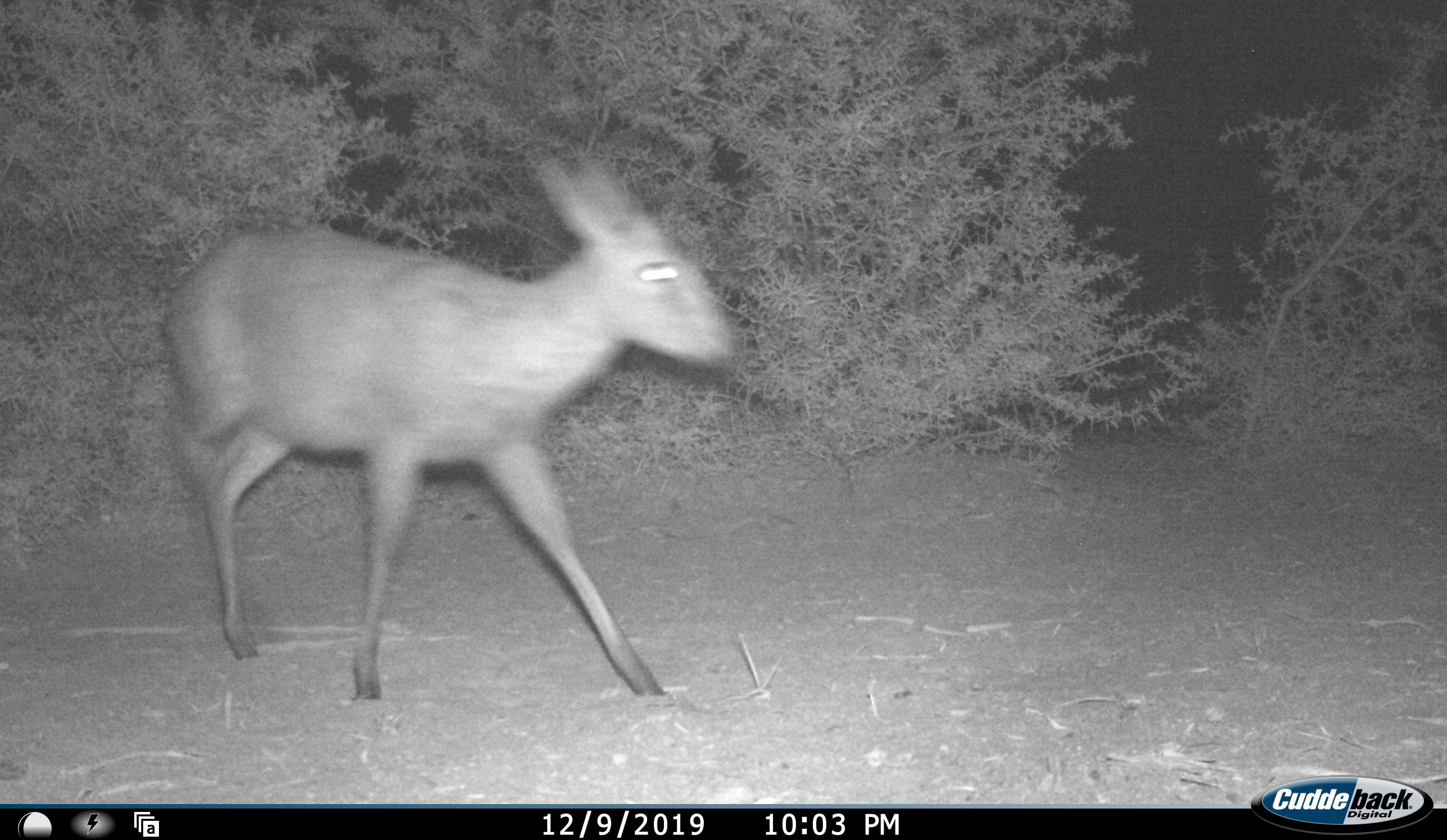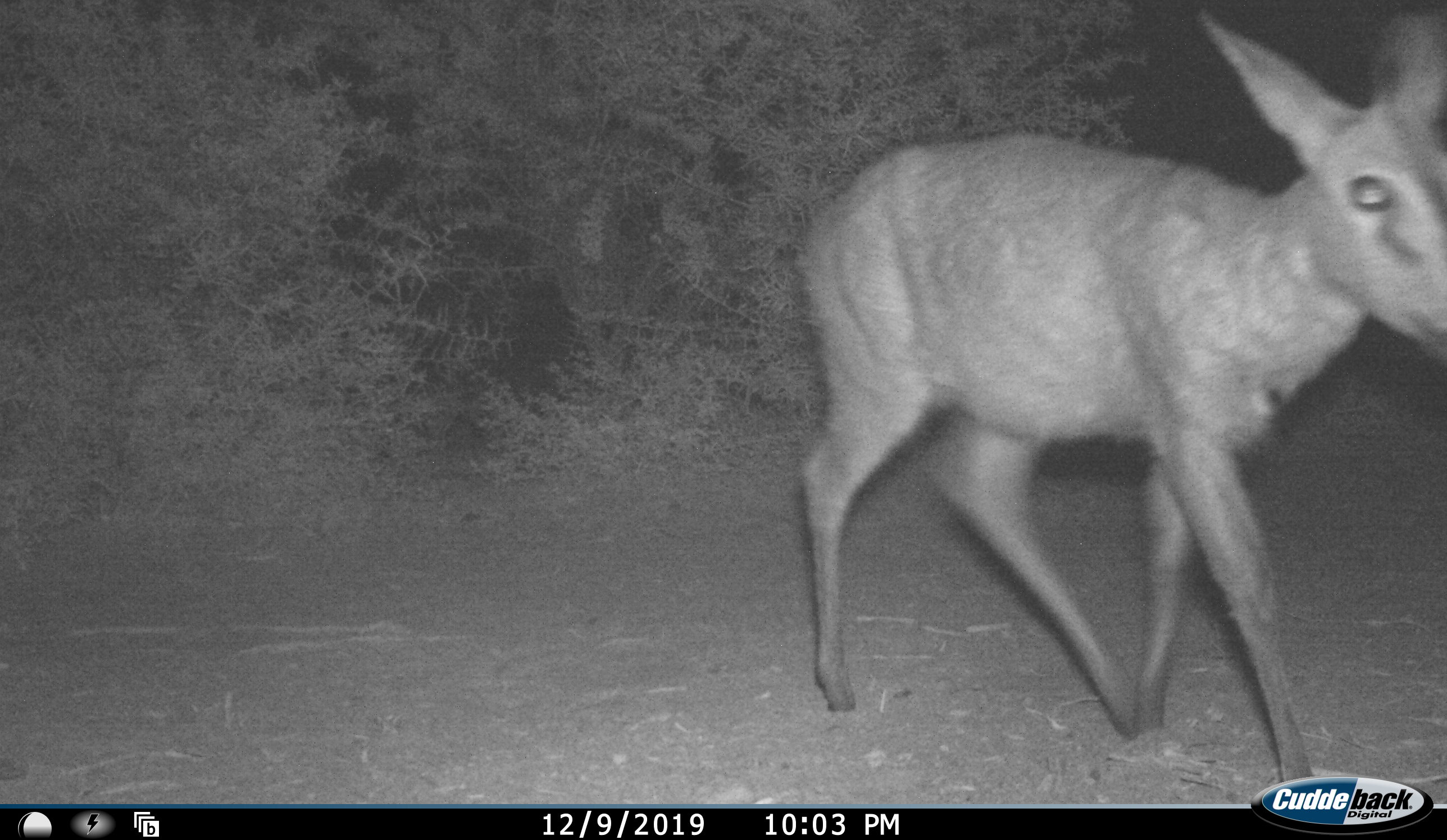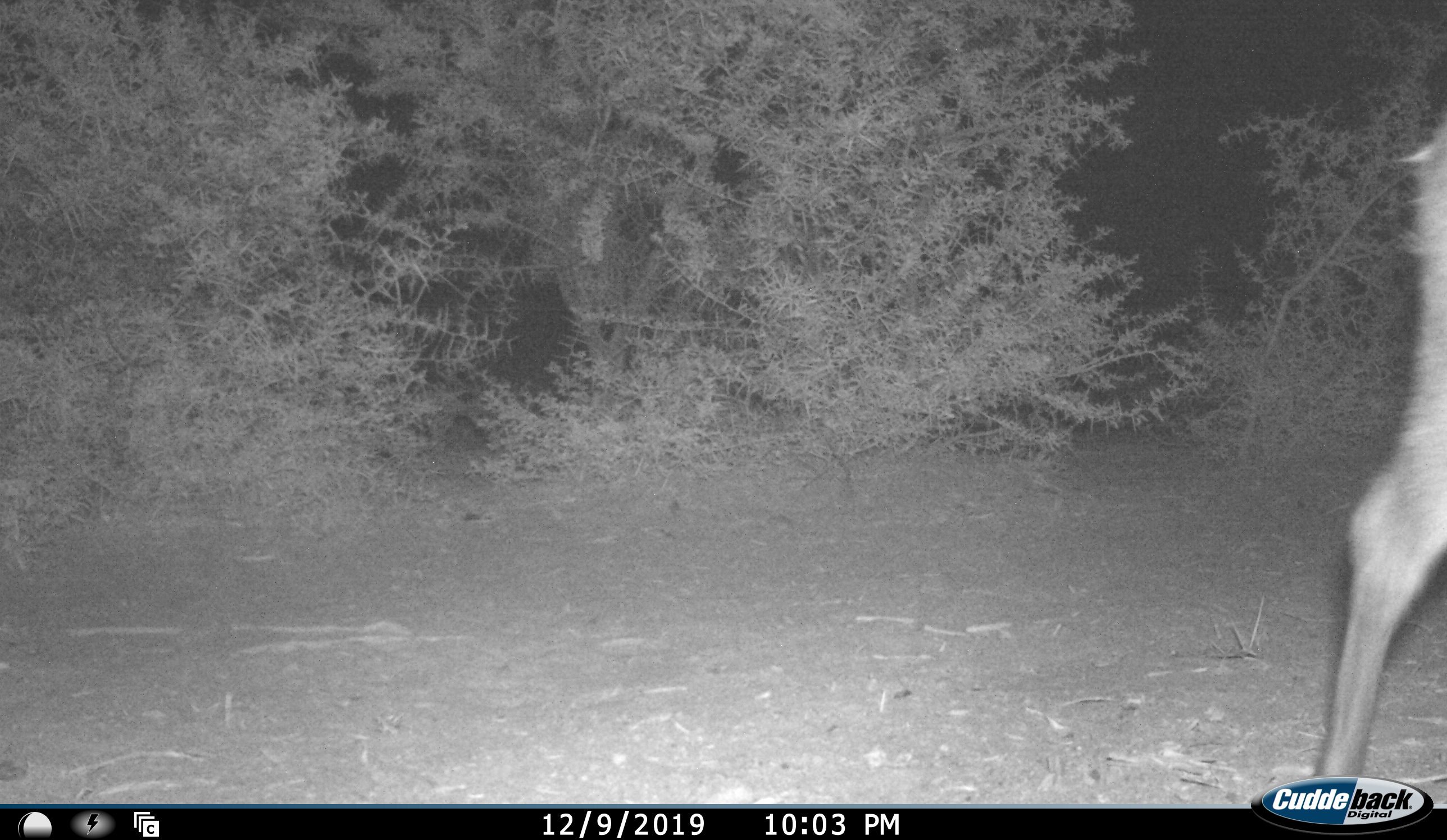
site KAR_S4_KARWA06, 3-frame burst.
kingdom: Animalia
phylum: Chordata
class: Mammalia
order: Artiodactyla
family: Bovidae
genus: Sylvicapra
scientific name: Sylvicapra grimmia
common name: common duiker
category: duikercommongrey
Duikercommongrey (common duiker) (Sylvicapra grimmia), count 1. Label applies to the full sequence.